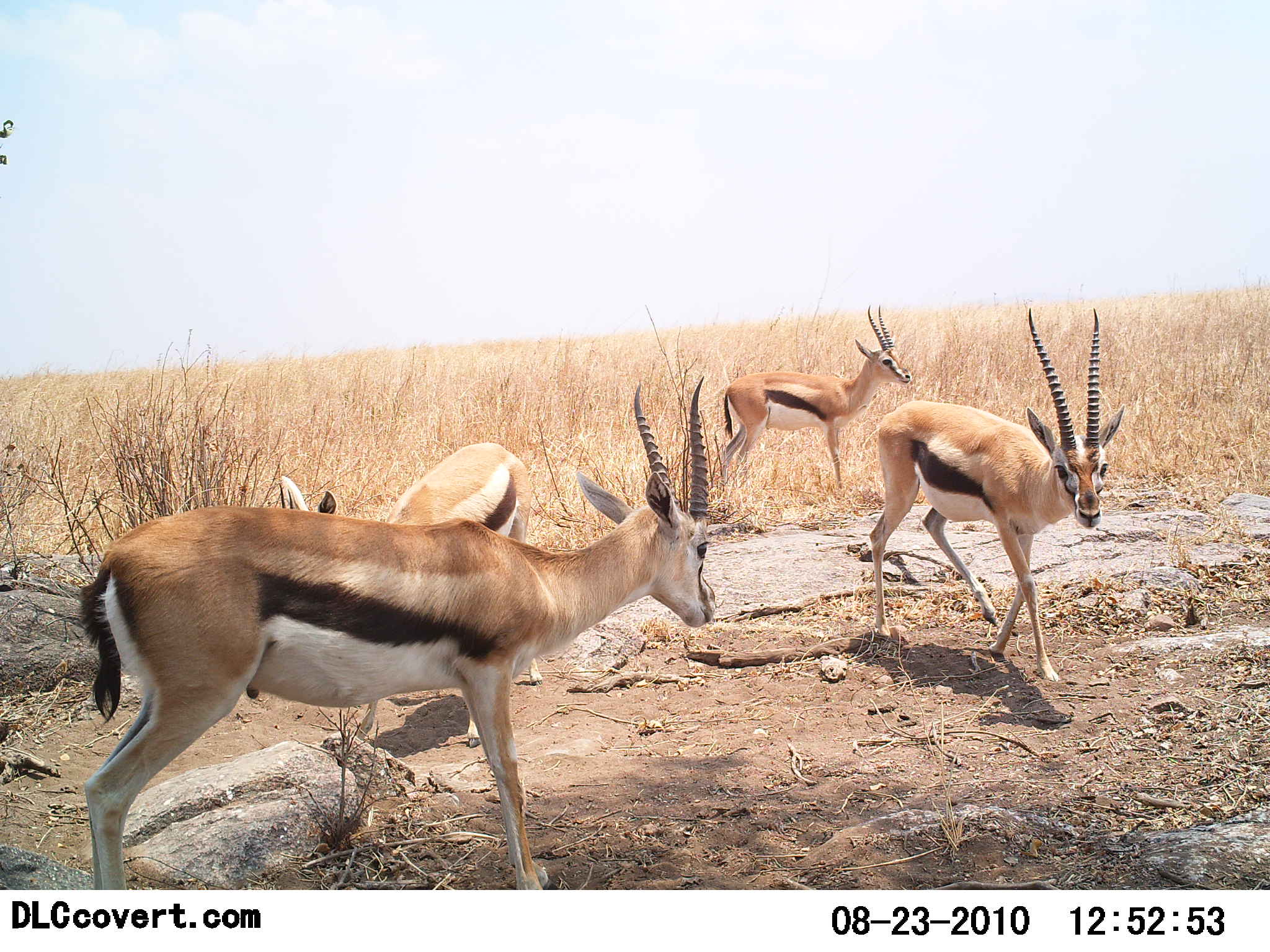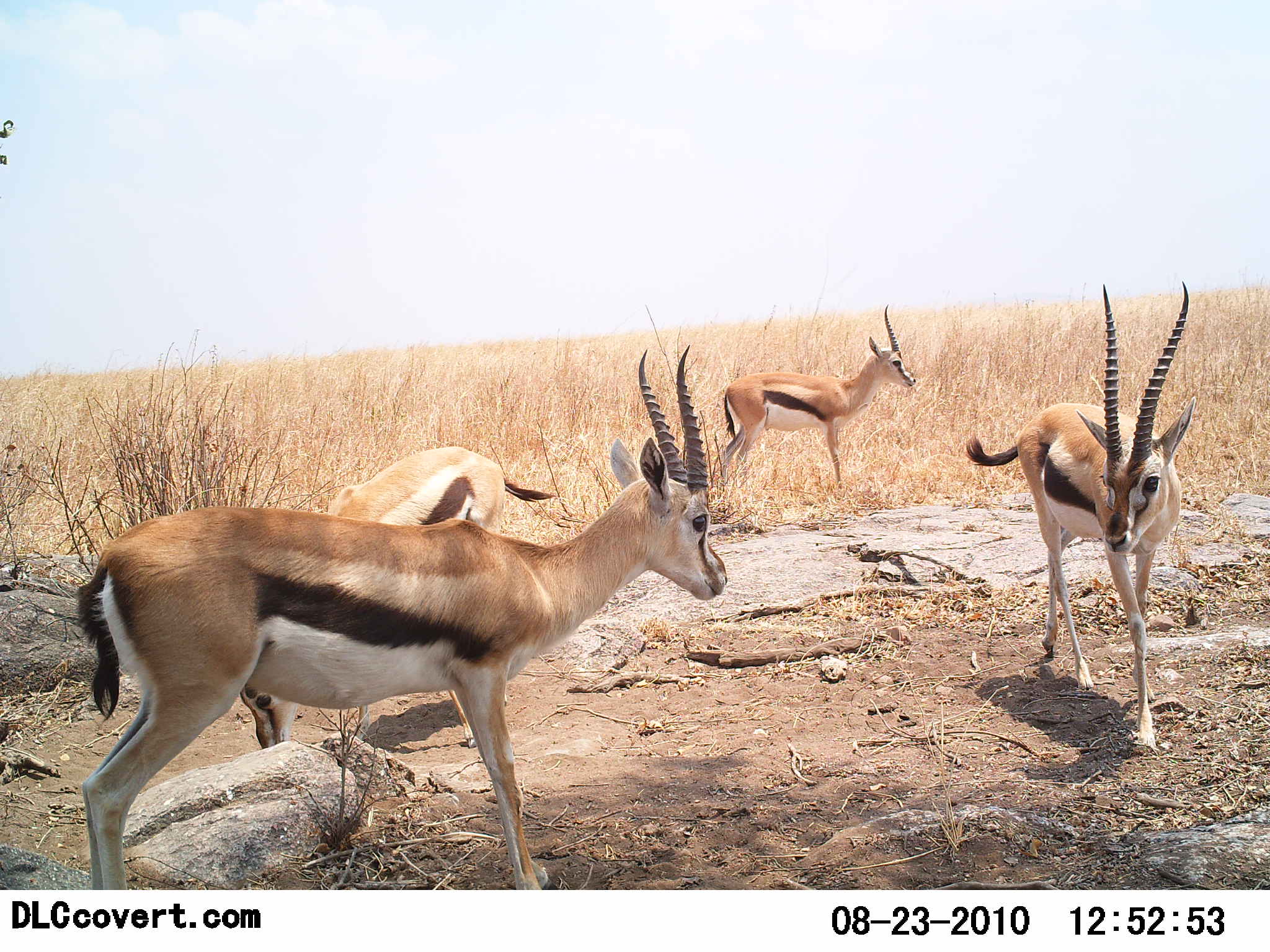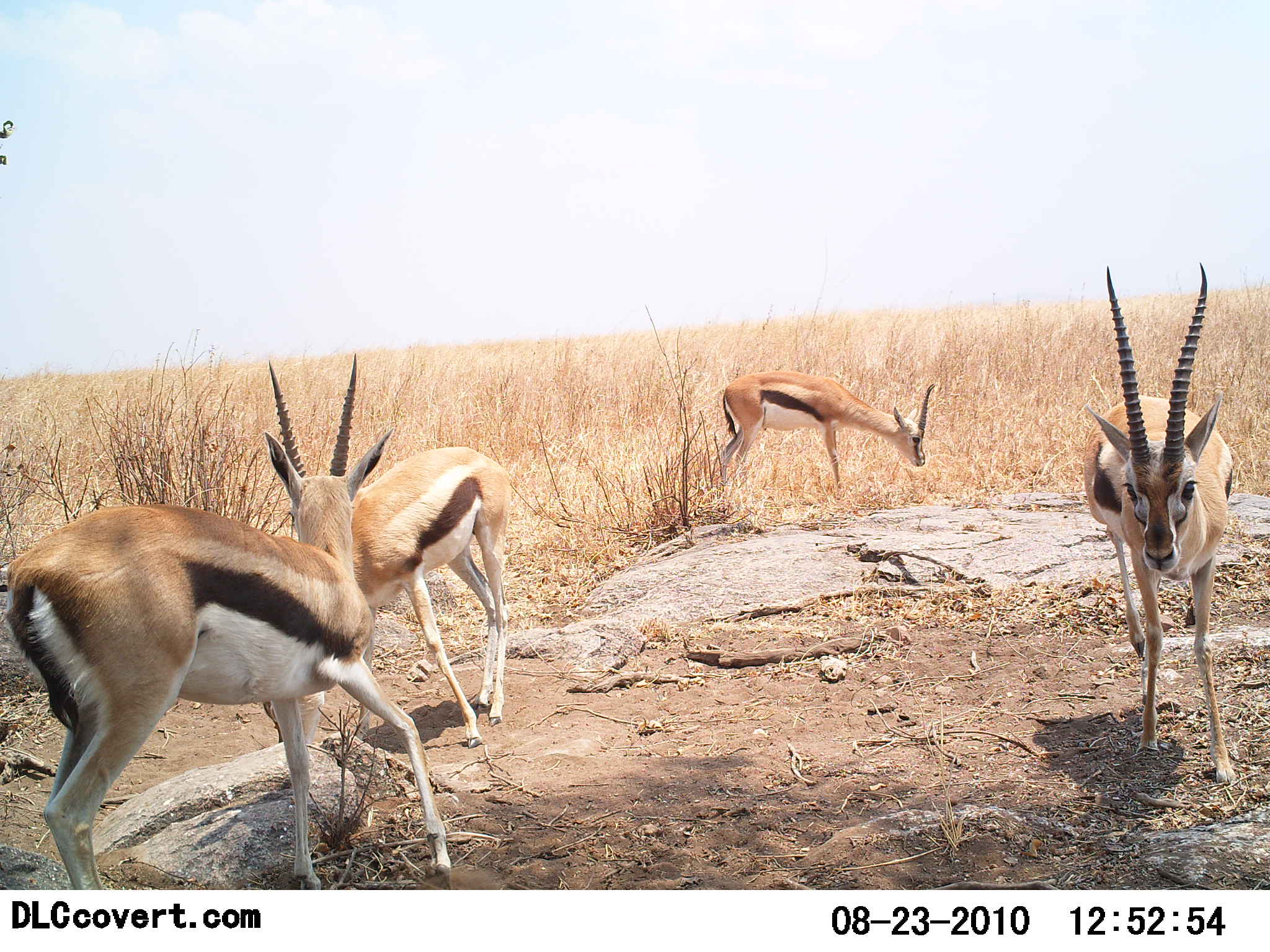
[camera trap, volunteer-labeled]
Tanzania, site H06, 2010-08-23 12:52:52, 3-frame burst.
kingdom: Animalia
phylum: Chordata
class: Mammalia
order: Artiodactyla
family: Bovidae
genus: Eudorcas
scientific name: Eudorcas thomsonii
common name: thomson's gazelle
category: gazellethomsons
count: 4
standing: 75%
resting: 0%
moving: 75%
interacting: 8%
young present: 0%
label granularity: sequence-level